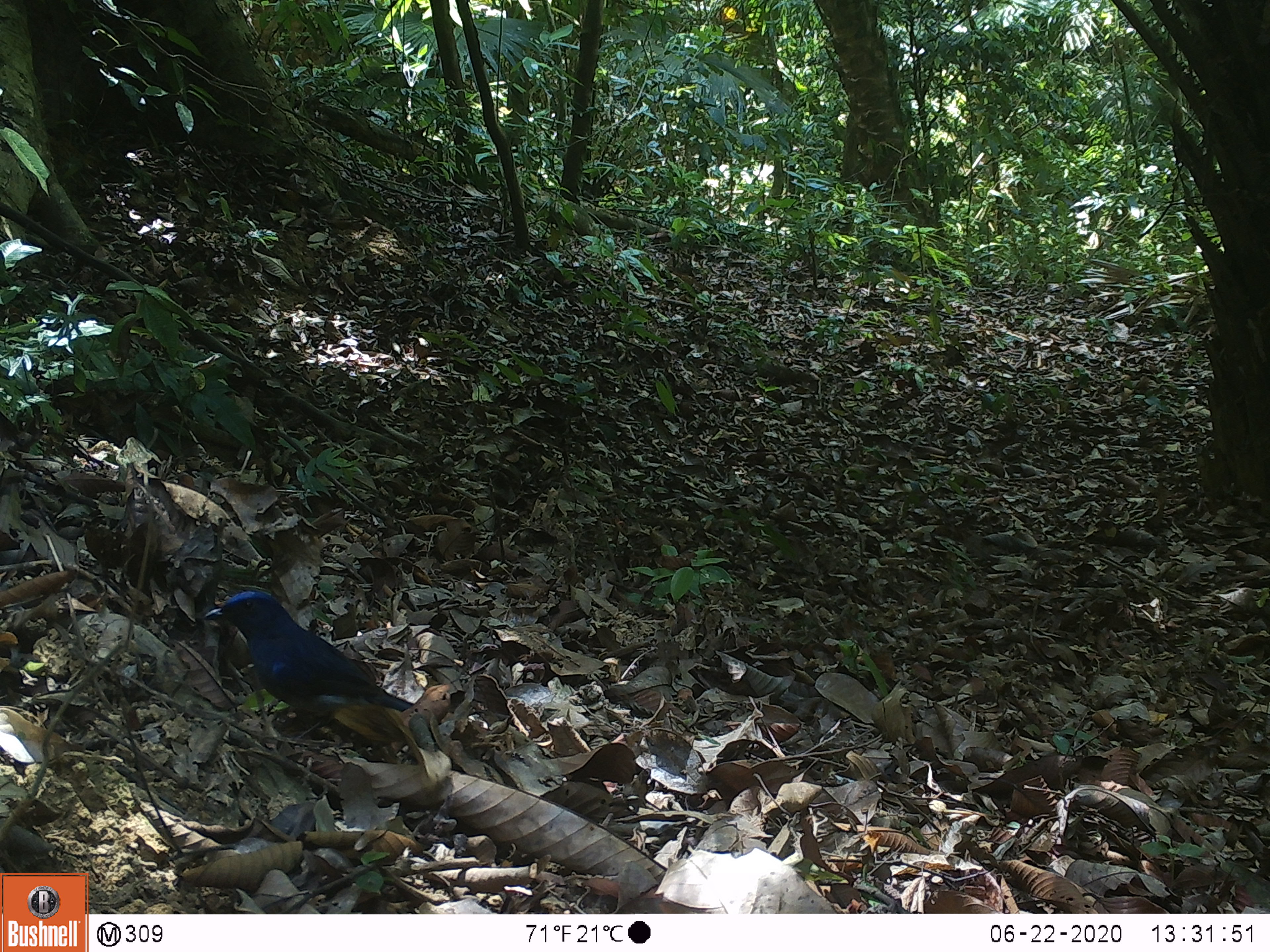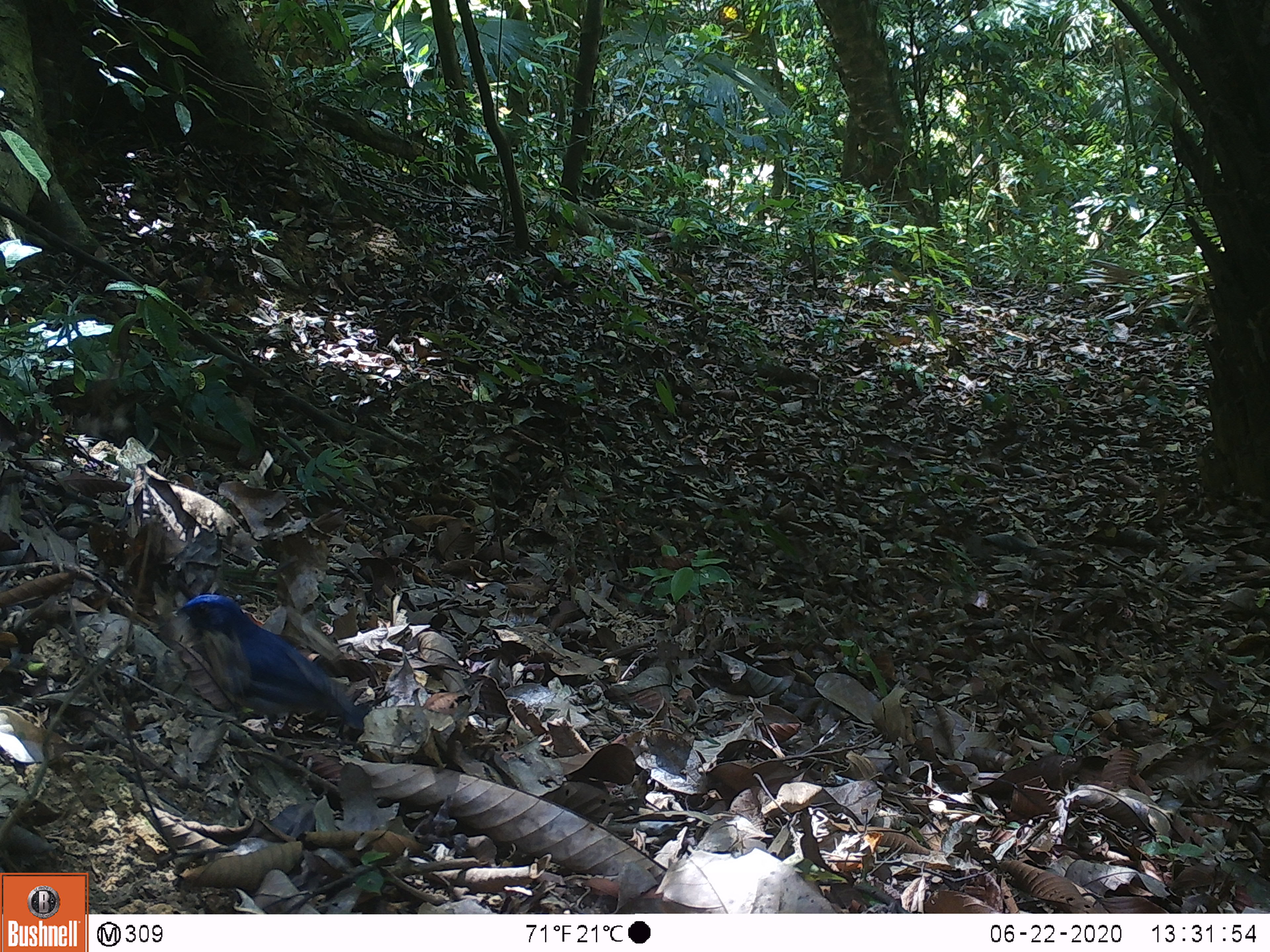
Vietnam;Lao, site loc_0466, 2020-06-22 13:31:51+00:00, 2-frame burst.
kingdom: Animalia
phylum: Chordata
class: Aves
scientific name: Aves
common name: bird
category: unidentified bird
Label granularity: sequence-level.